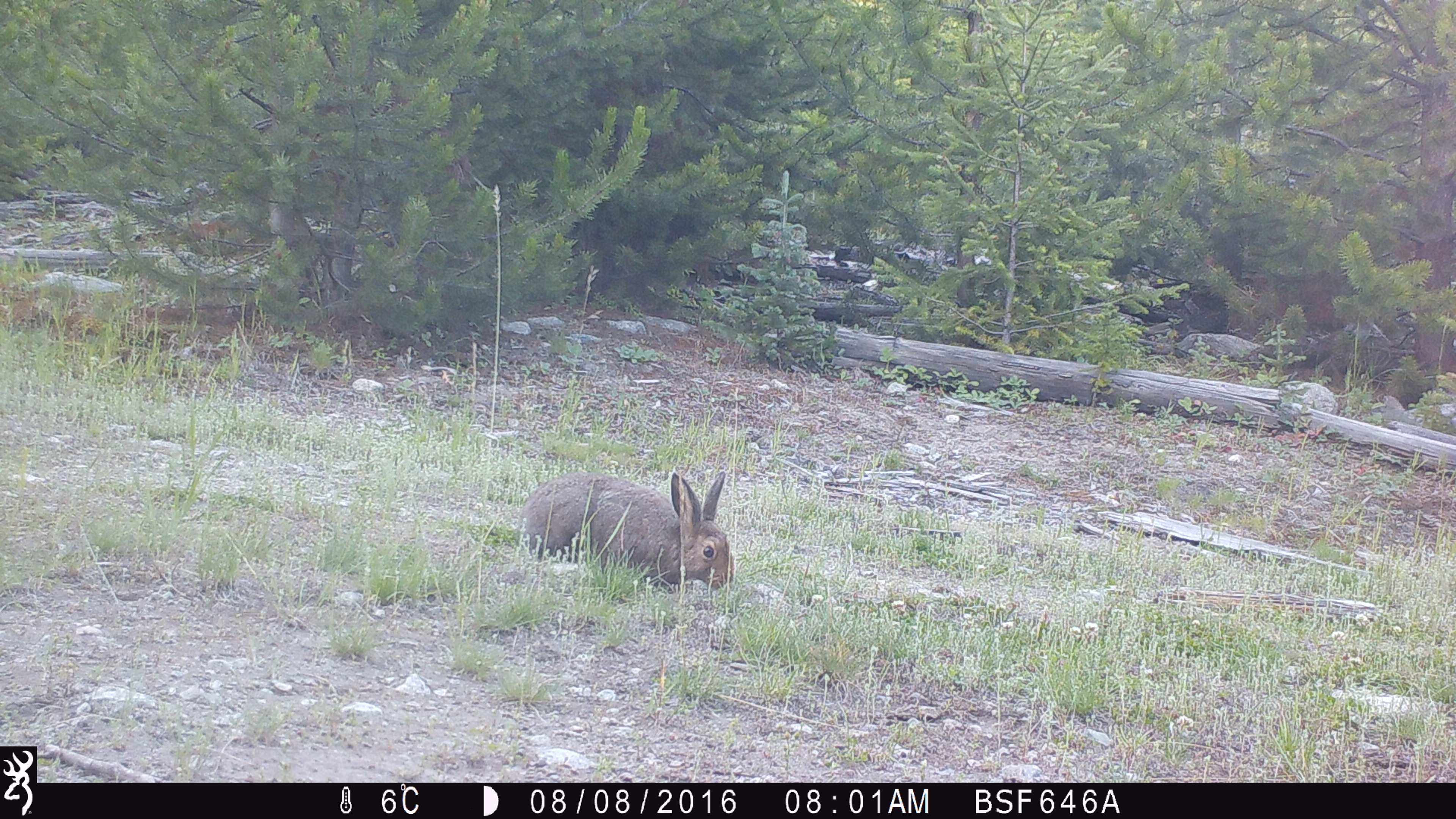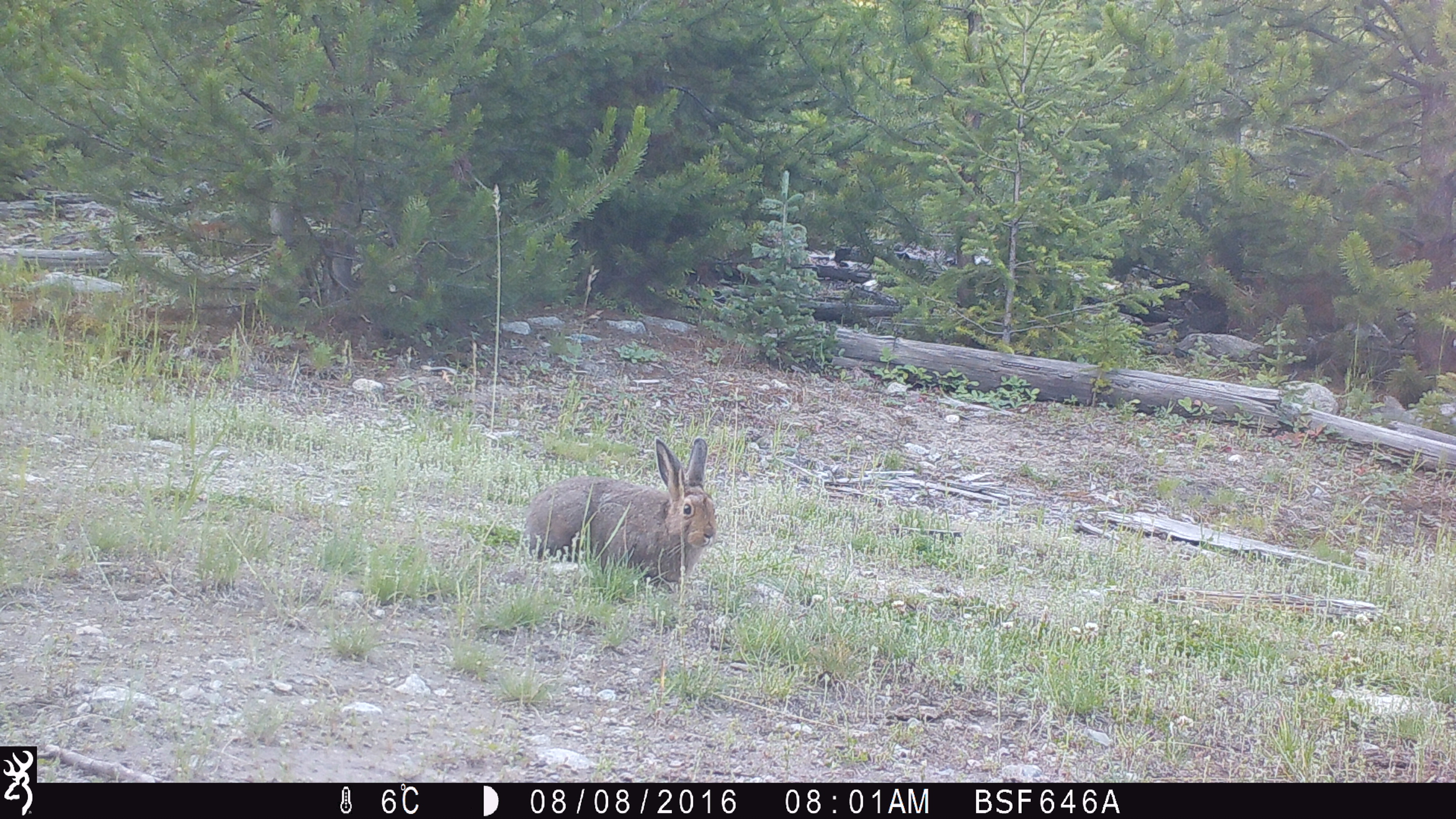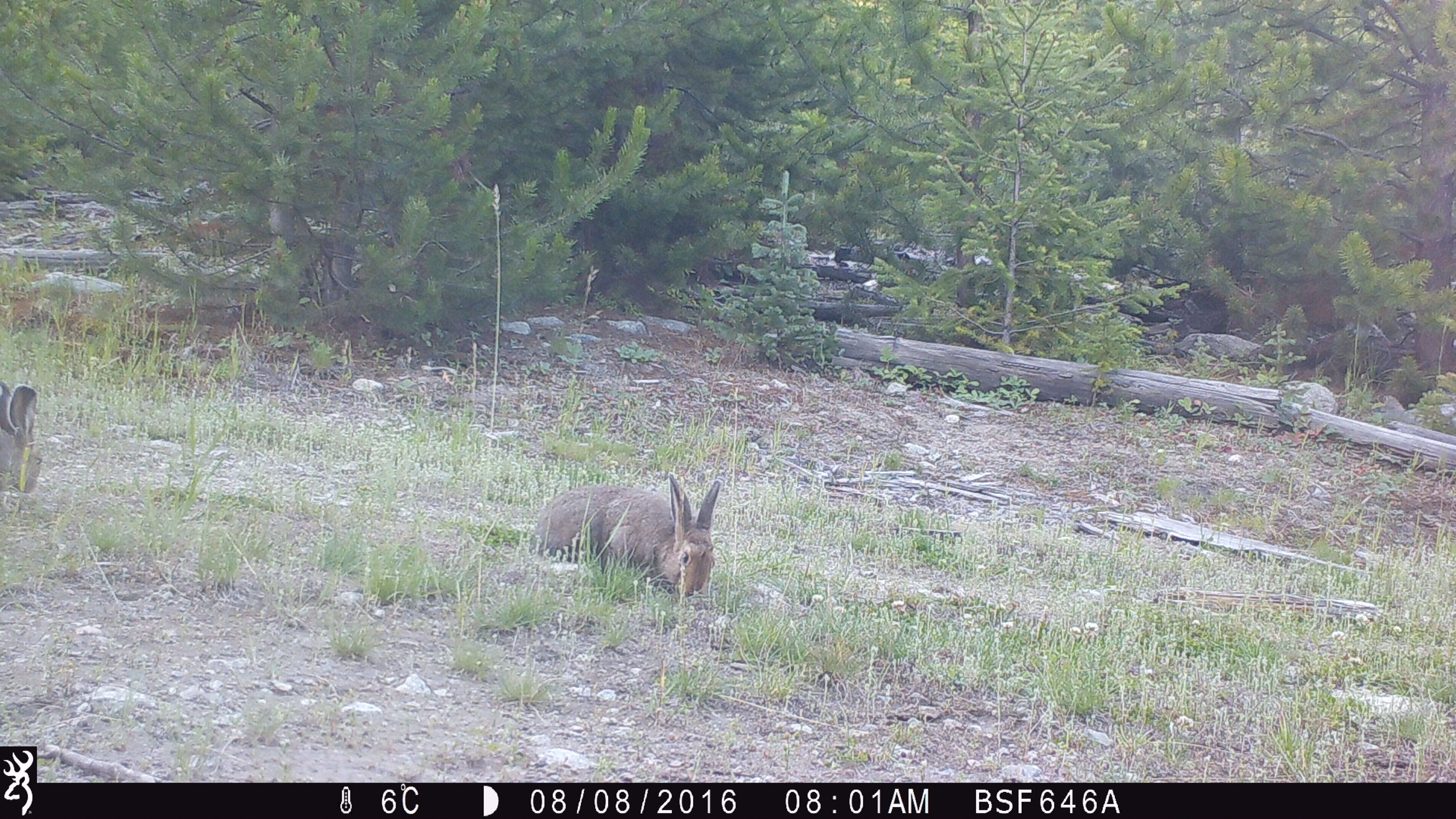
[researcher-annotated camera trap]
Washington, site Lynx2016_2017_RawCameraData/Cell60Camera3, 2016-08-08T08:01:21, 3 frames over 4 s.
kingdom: Animalia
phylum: Chordata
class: Mammalia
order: Lagomorpha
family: Leporidae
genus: Lepus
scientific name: Lepus americanus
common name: snowshoe hare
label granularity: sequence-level